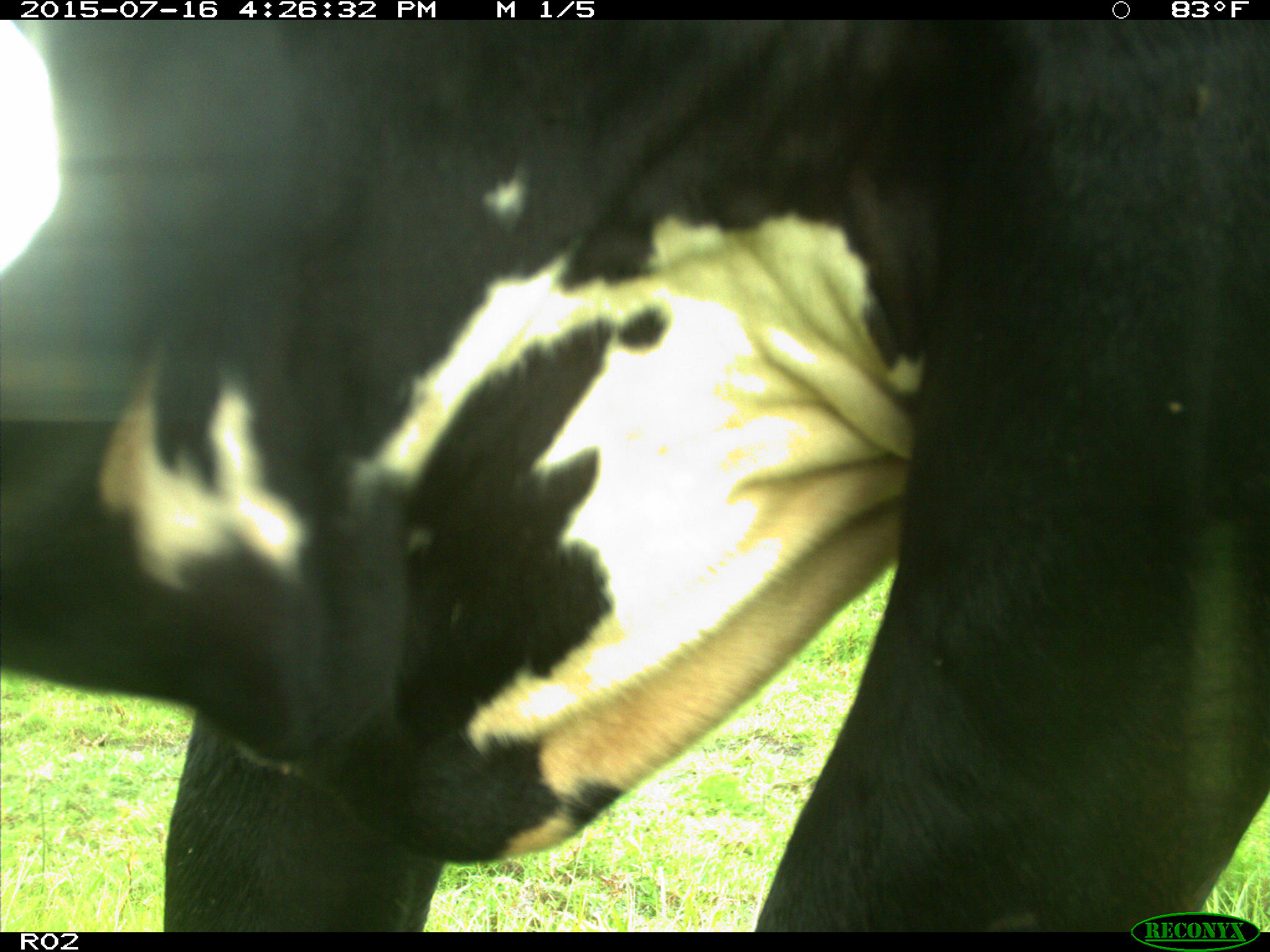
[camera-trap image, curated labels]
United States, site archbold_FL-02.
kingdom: Animalia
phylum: Chordata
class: Mammalia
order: Artiodactyla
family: Bovidae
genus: Bos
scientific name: Bos taurus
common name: domestic cow